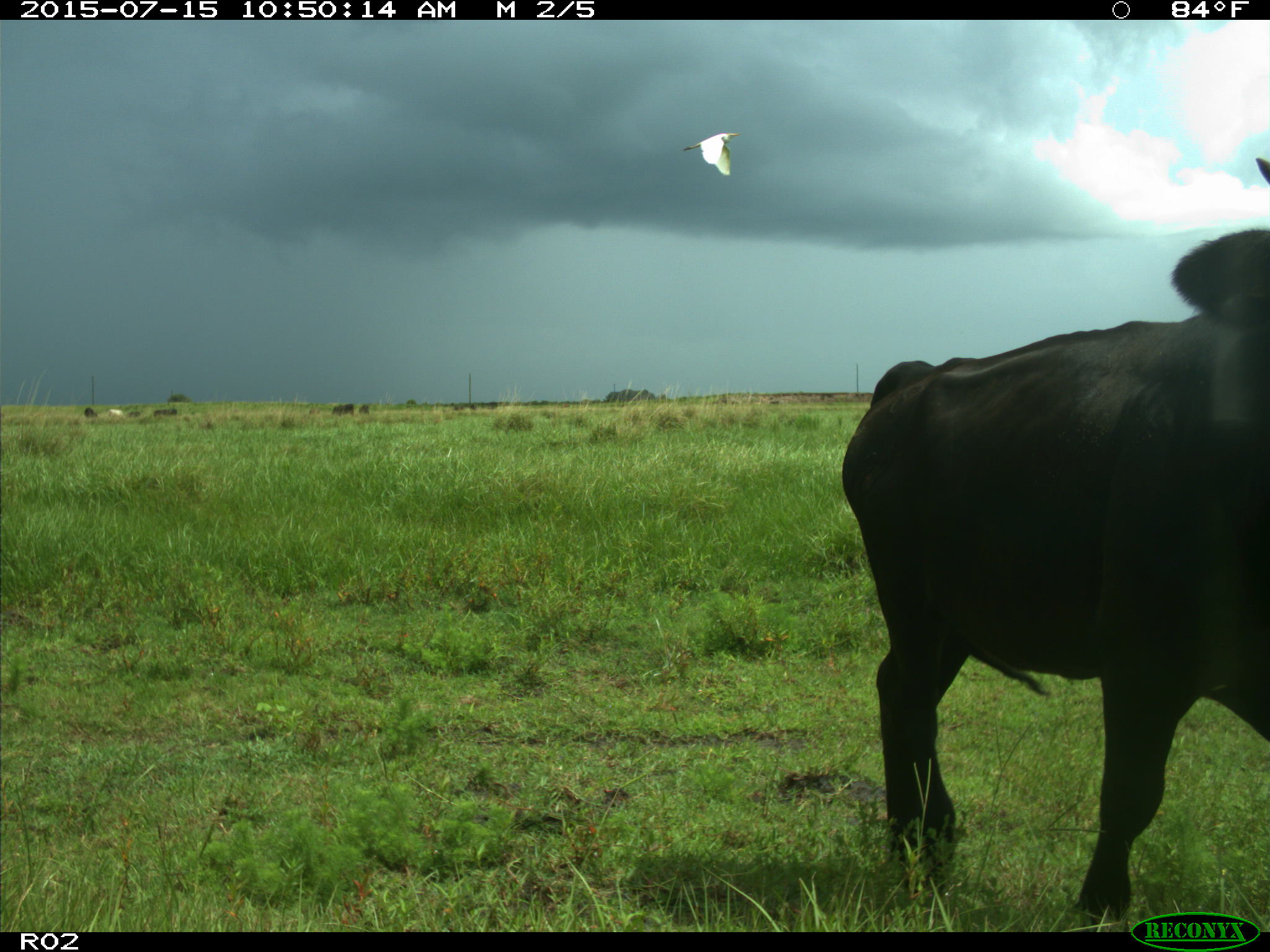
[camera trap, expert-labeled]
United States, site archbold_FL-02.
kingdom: Animalia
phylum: Chordata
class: Mammalia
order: Artiodactyla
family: Bovidae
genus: Bos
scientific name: Bos taurus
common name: domestic cow